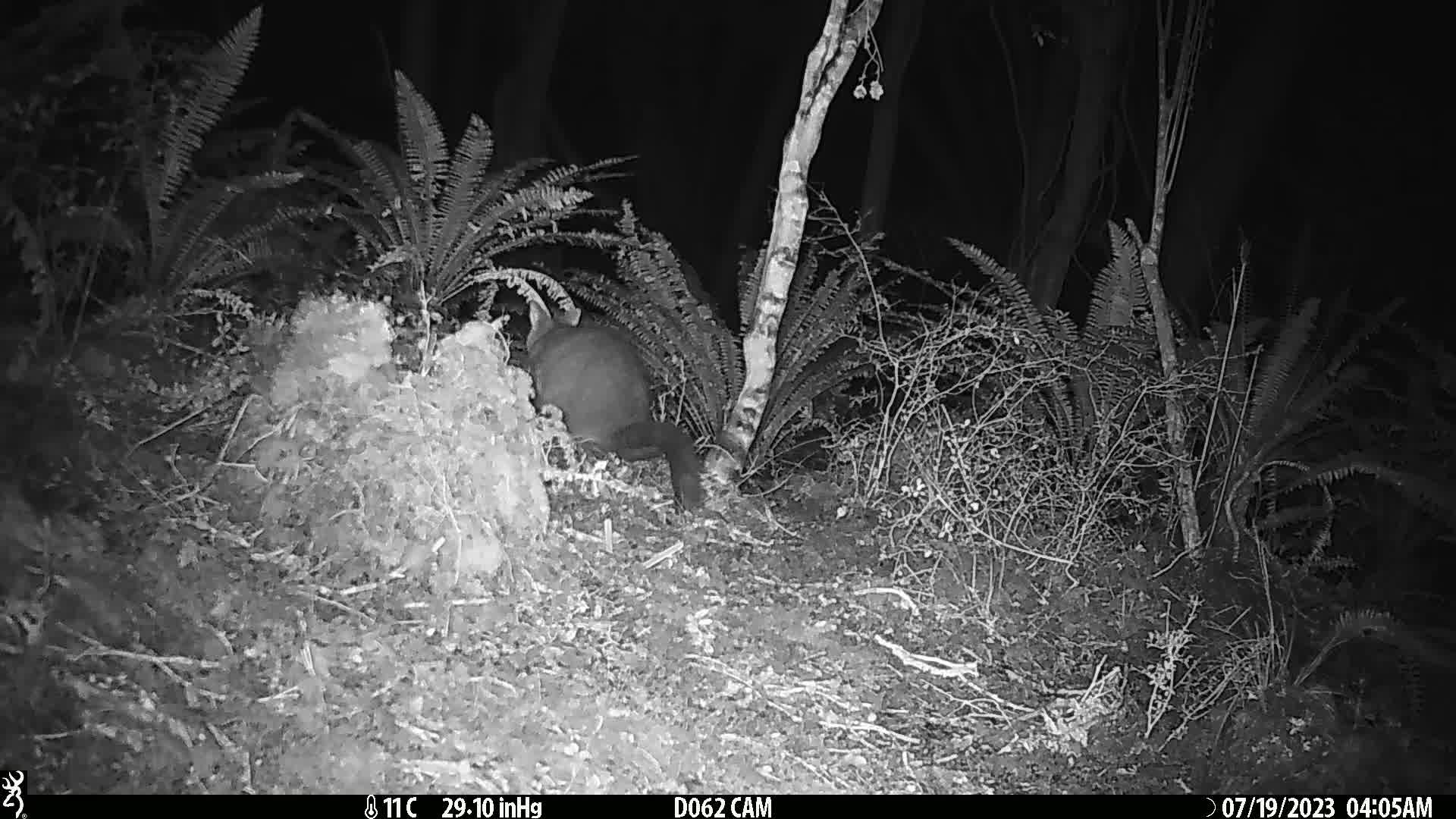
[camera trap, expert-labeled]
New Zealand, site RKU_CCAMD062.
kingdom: Animalia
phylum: Chordata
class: Mammalia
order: Diprotodontia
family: Phalangeridae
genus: Trichosurus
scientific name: Trichosurus vulpecula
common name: common brushtail possum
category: possum